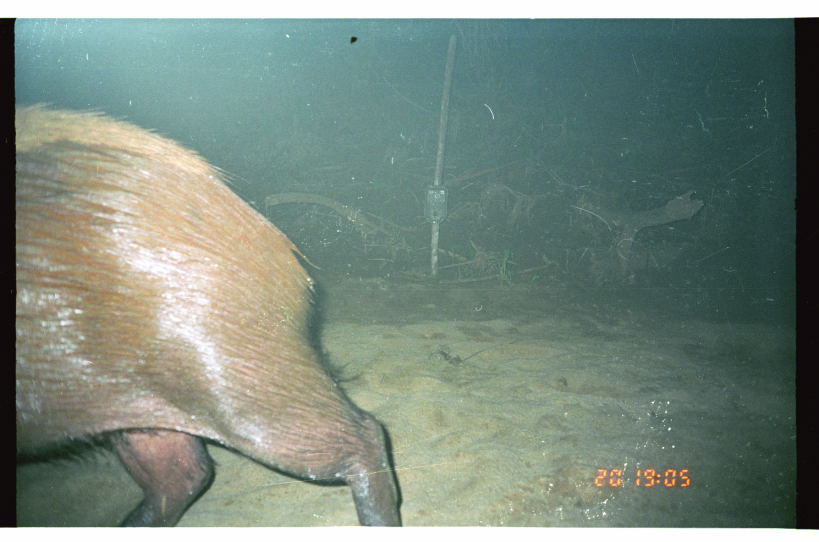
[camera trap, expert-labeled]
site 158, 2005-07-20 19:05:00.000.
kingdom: Animalia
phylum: Chordata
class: Mammalia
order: Rodentia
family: Caviidae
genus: Hydrochoerus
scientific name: Hydrochoerus hydrochaeris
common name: capybara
Hydrochoerus hydrochaeris (capybara).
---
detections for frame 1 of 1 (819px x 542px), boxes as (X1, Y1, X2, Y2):
hydrochoerus hydrochaeris: (16, 102, 401, 526)